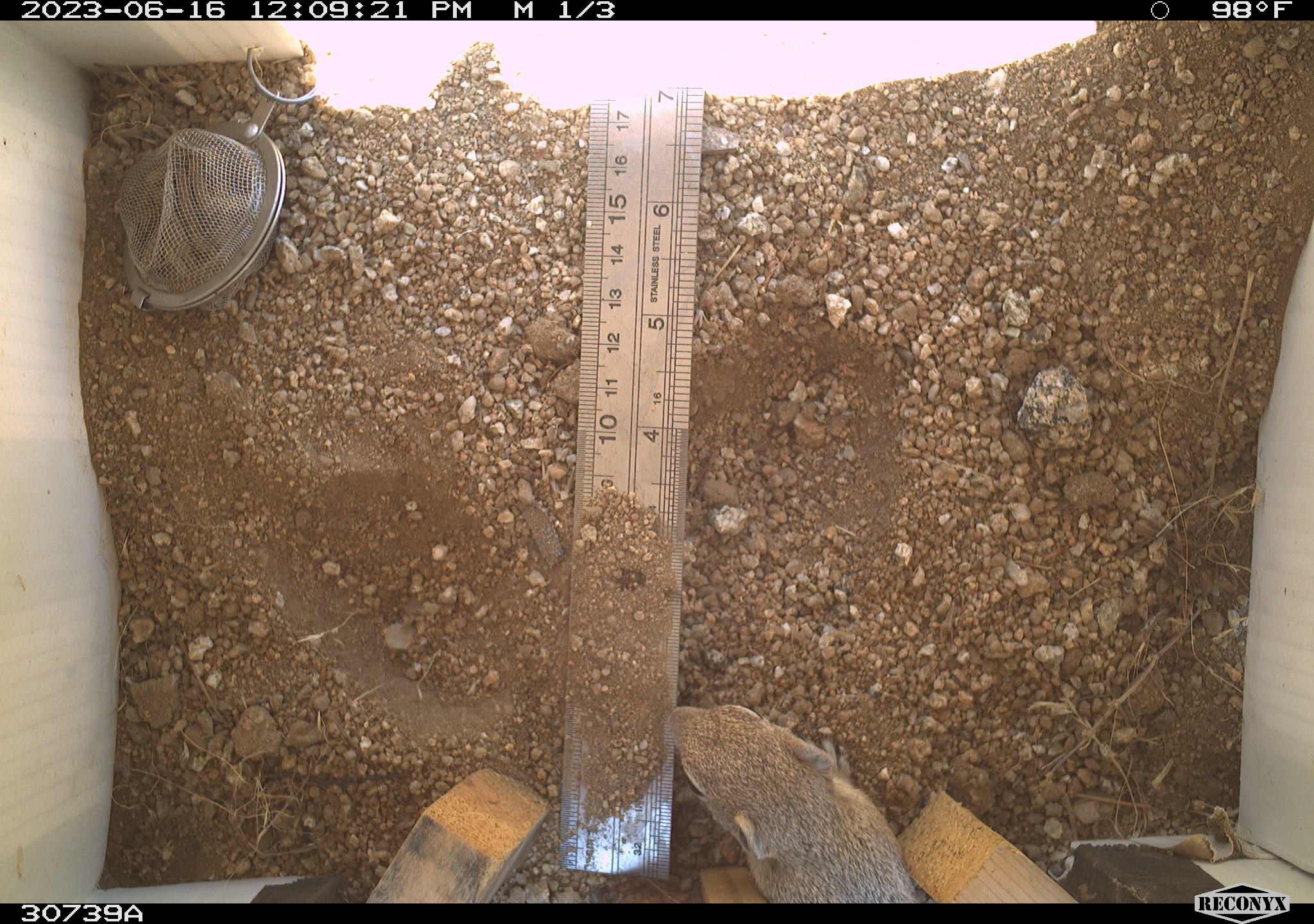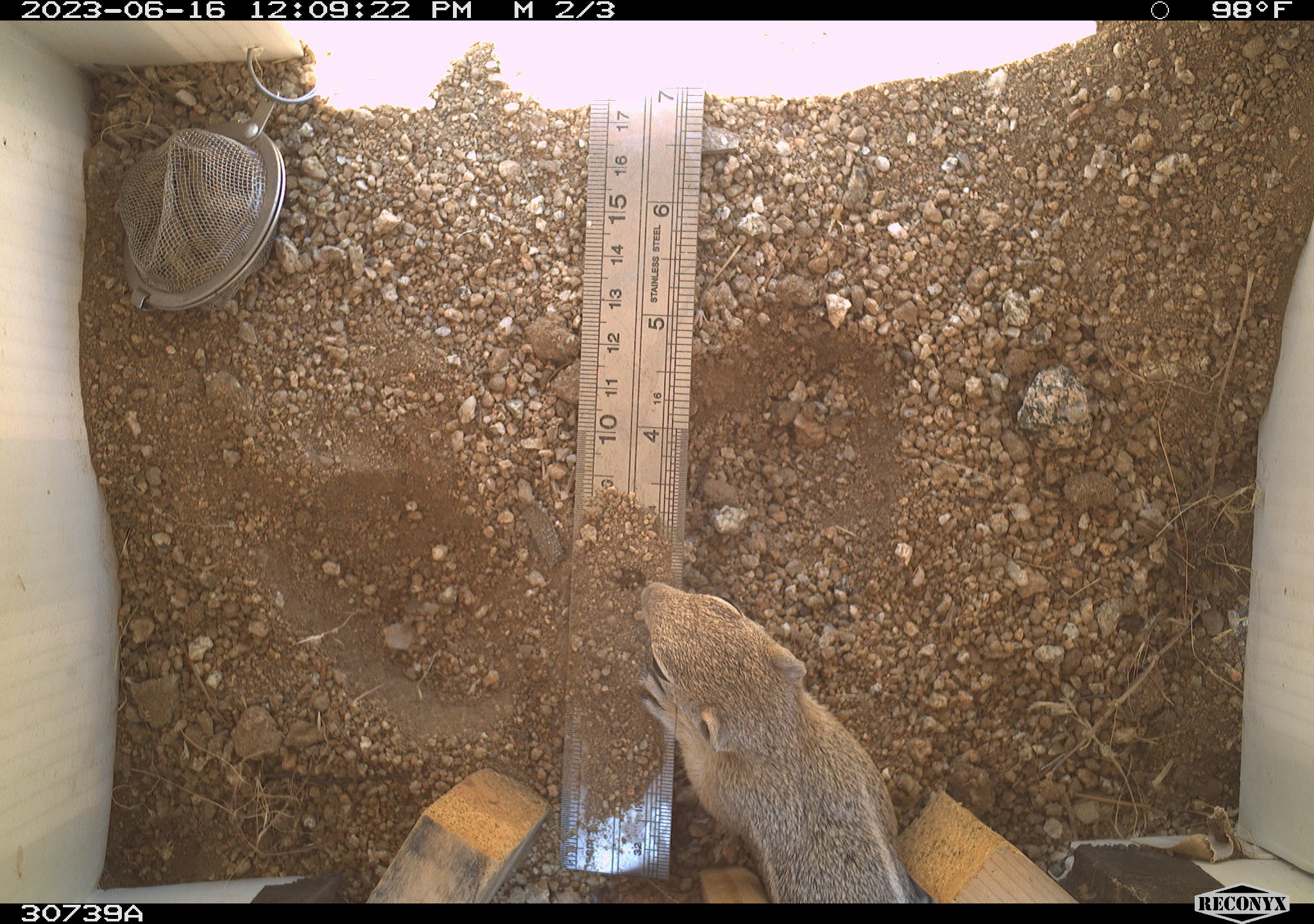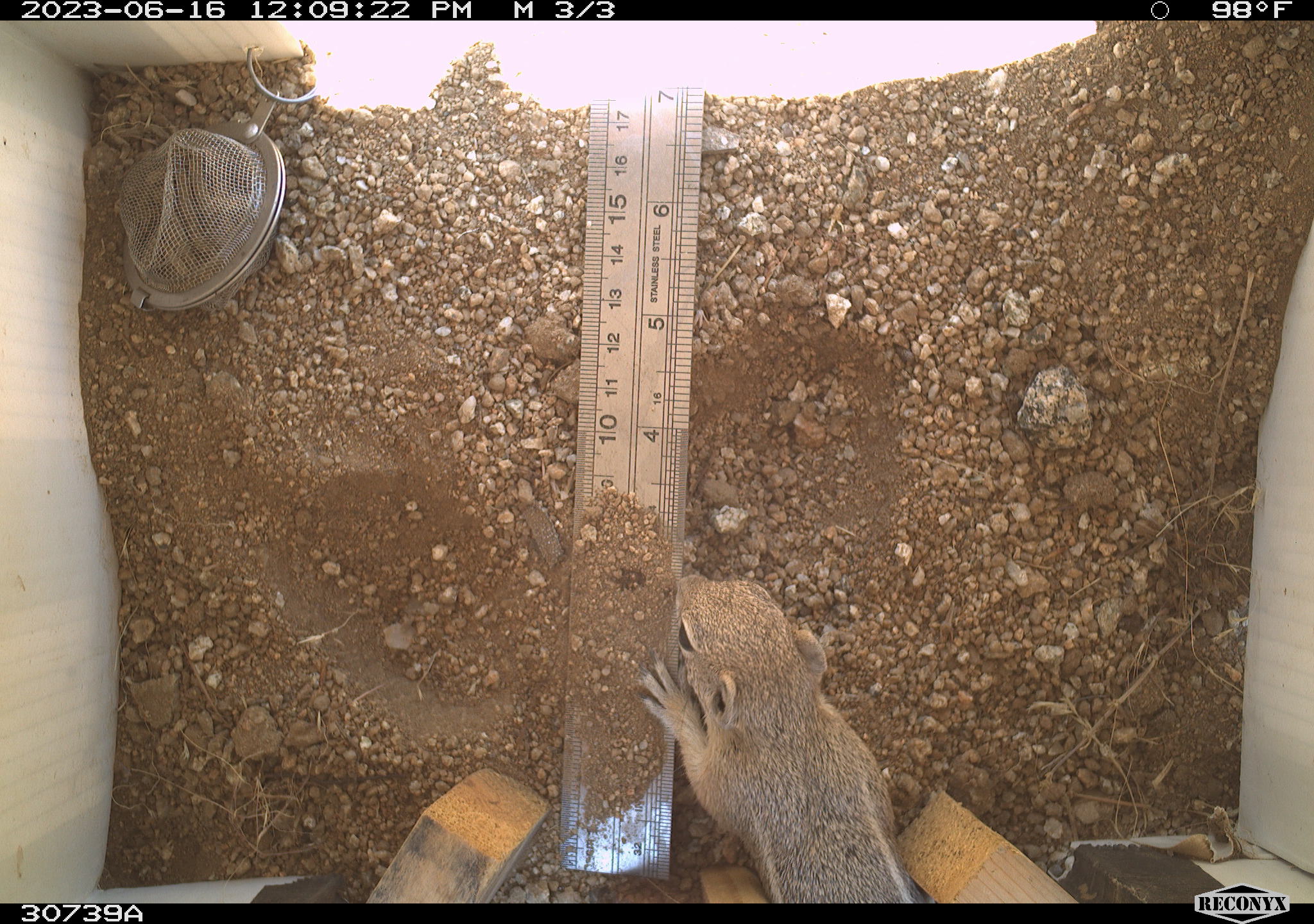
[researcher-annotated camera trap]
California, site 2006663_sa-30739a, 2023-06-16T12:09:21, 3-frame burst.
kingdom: Animalia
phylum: Chordata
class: Mammalia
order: Rodentia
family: Sciuridae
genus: Ammospermophilus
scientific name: Ammospermophilus leucurus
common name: white-tailed antelope squirrel